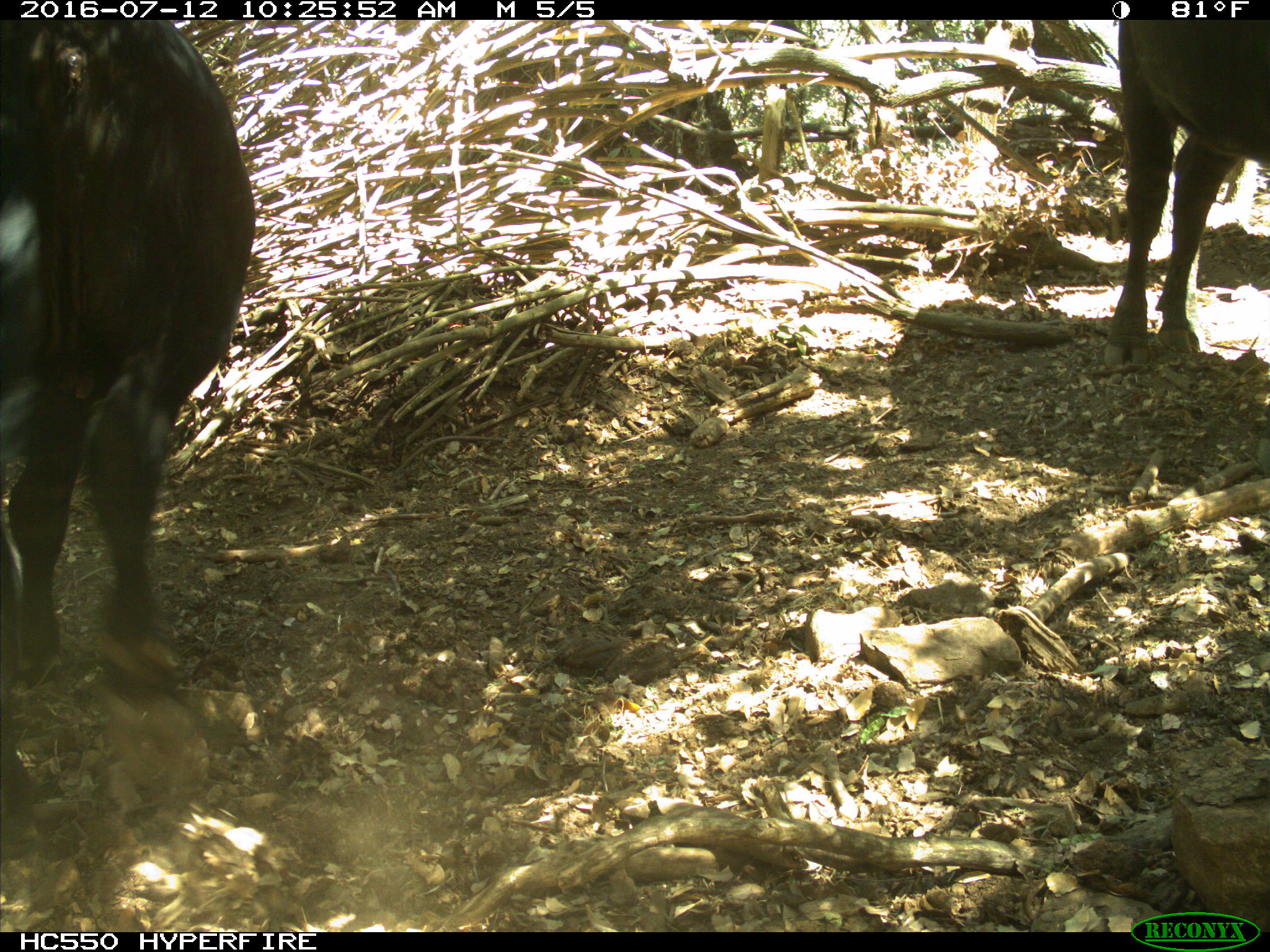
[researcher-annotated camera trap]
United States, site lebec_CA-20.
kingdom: Animalia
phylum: Chordata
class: Mammalia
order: Artiodactyla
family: Bovidae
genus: Bos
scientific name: Bos taurus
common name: domestic cow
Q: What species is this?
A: Bos taurus (domestic cow).